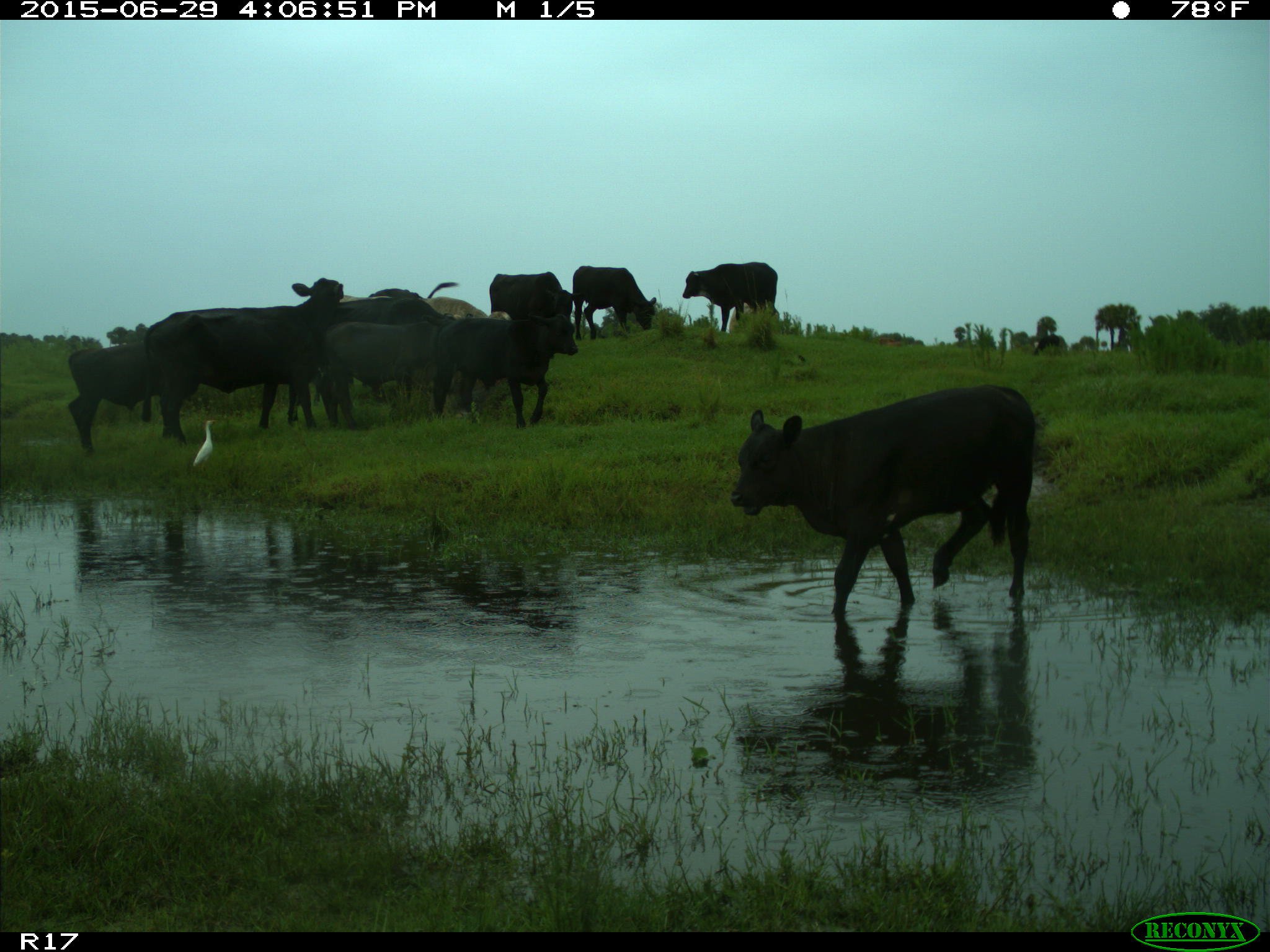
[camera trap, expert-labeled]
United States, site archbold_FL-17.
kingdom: Animalia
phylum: Chordata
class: Mammalia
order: Artiodactyla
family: Bovidae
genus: Bos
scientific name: Bos taurus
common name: domestic cow